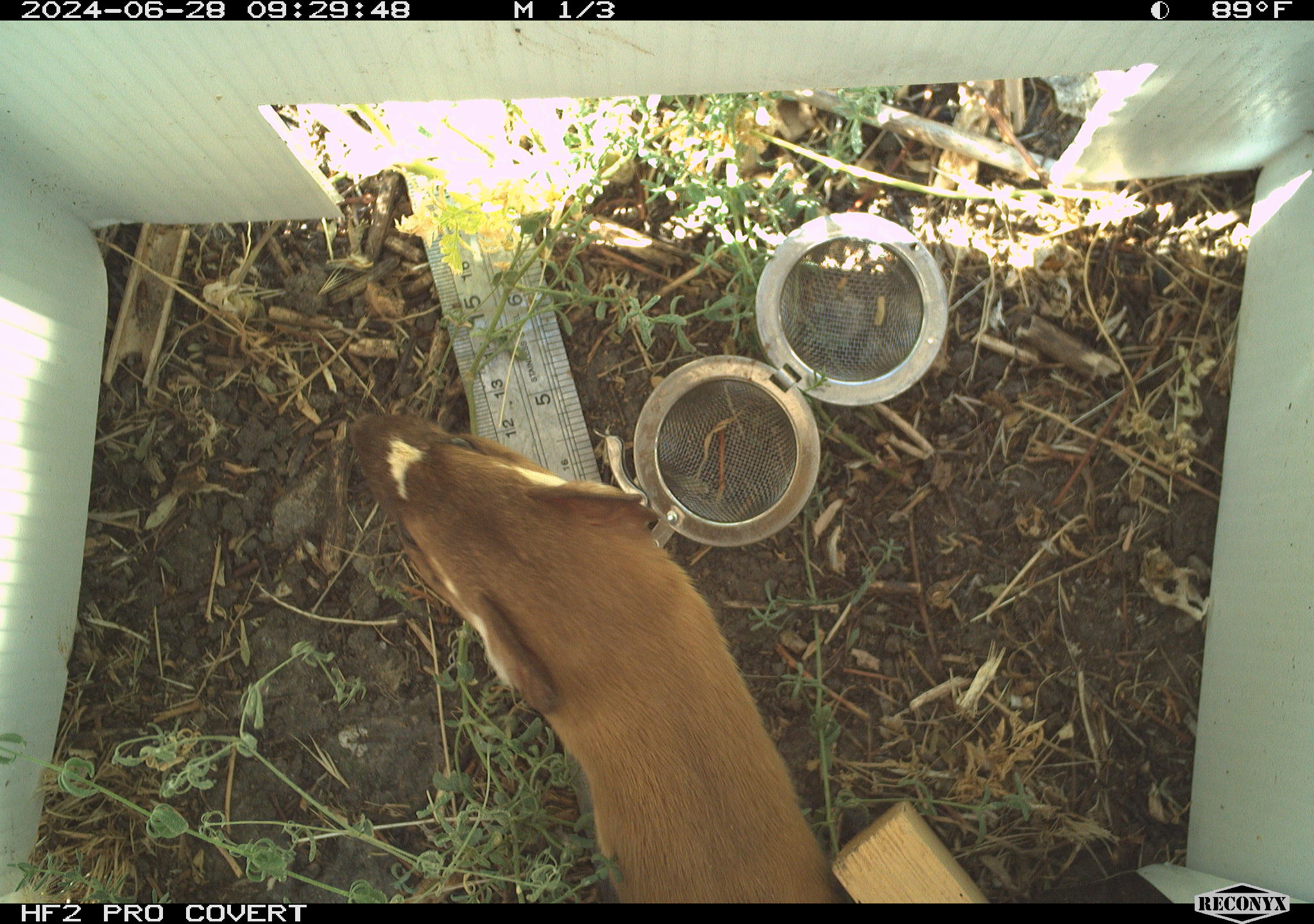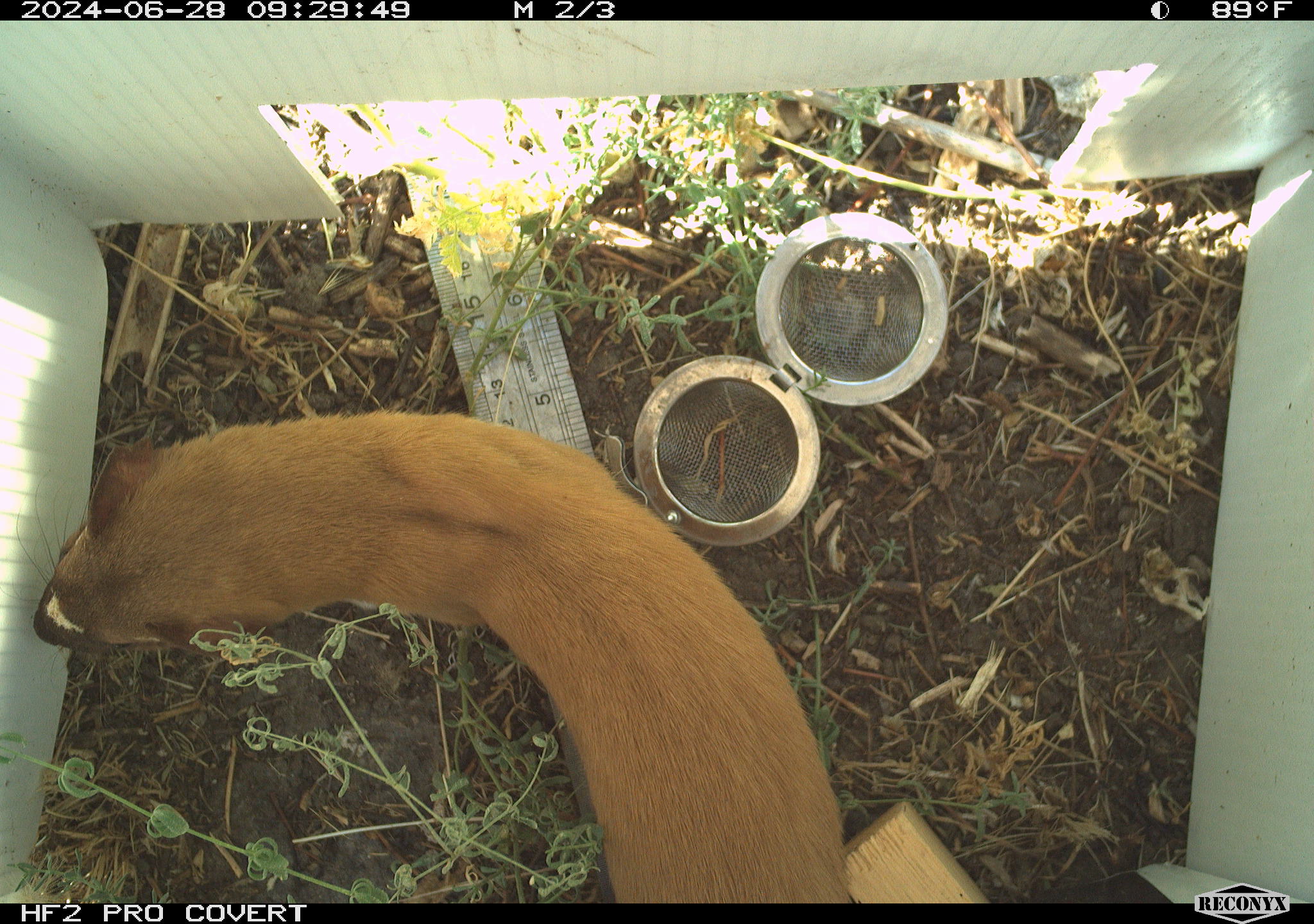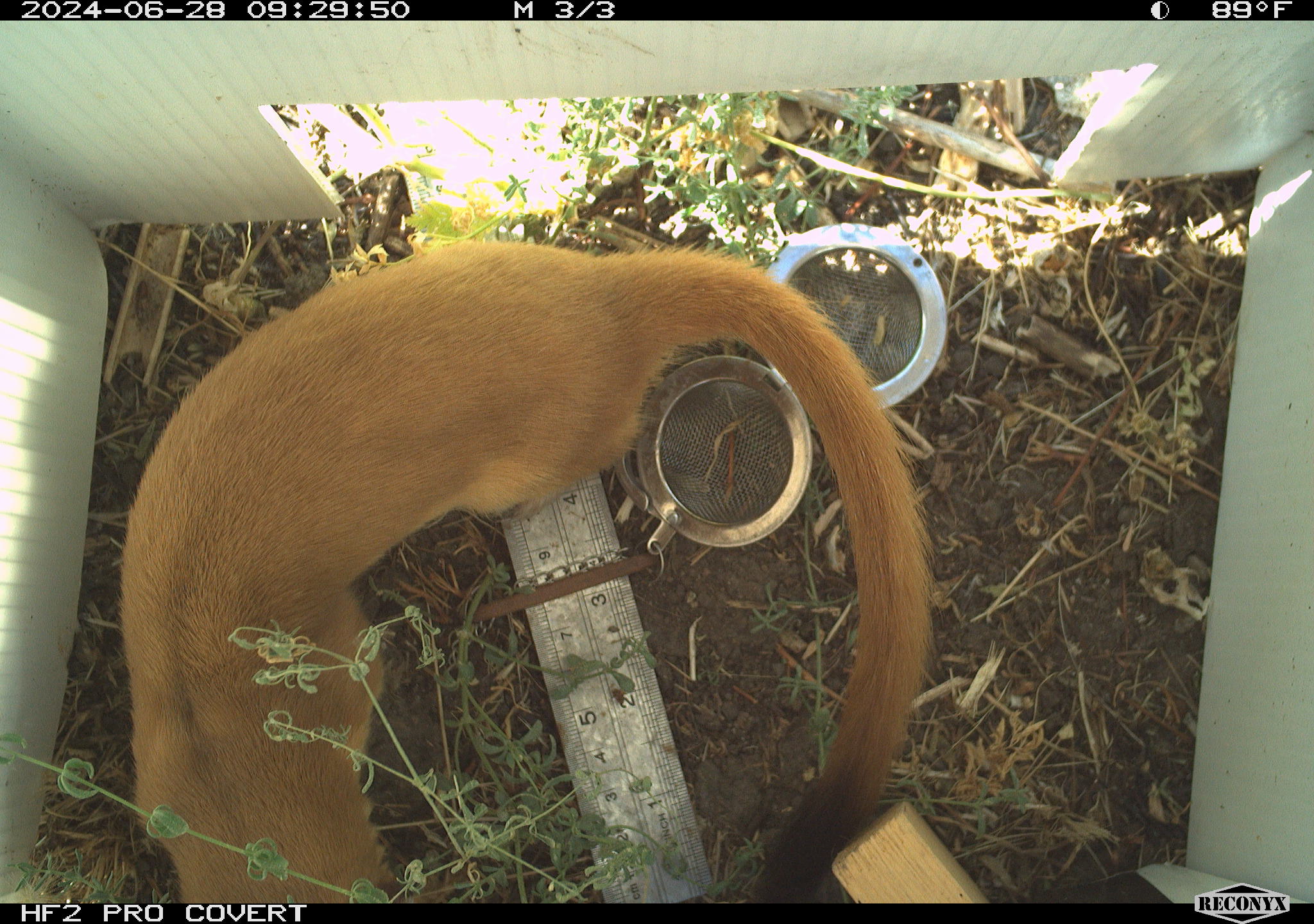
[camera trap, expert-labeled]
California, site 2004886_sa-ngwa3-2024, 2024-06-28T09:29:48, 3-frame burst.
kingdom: Animalia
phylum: Chordata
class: Mammalia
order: Carnivora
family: Mustelidae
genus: Neogale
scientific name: Neogale frenata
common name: long-tailed weasel